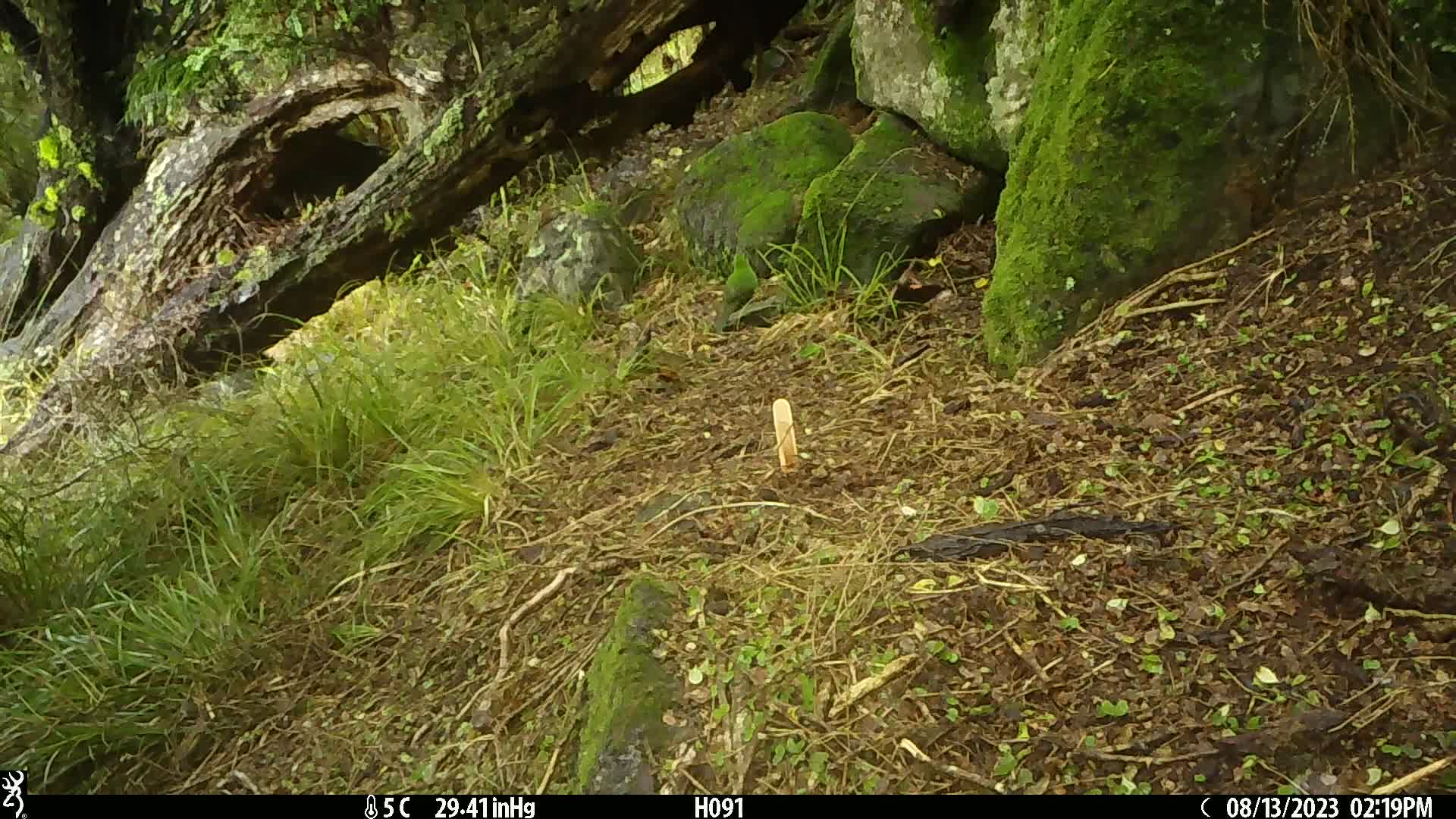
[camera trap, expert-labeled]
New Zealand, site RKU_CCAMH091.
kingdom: Animalia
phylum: Chordata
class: Aves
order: Psittaciformes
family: Psittaculidae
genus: Cyanoramphus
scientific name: Cyanoramphus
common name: parakeet